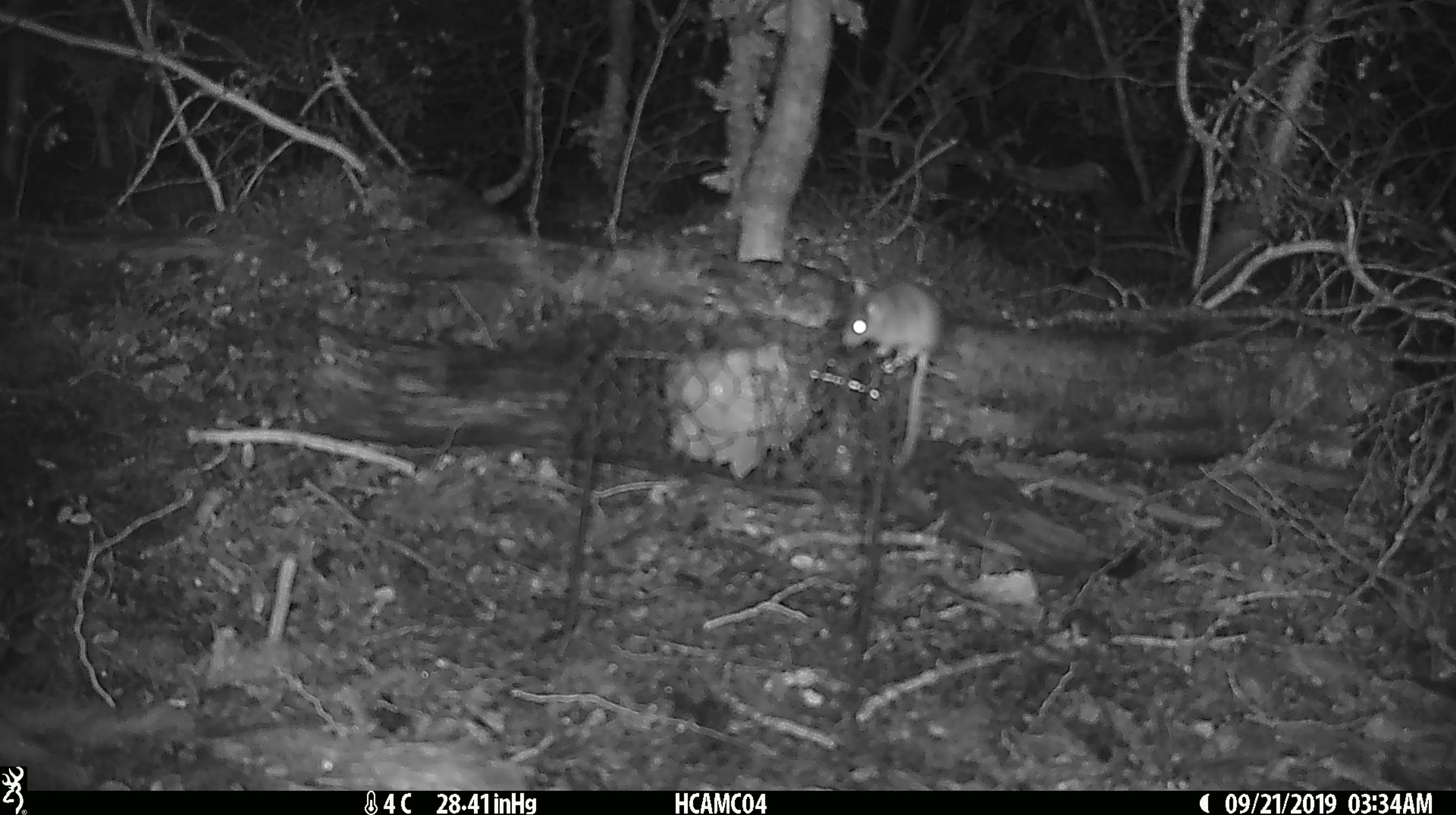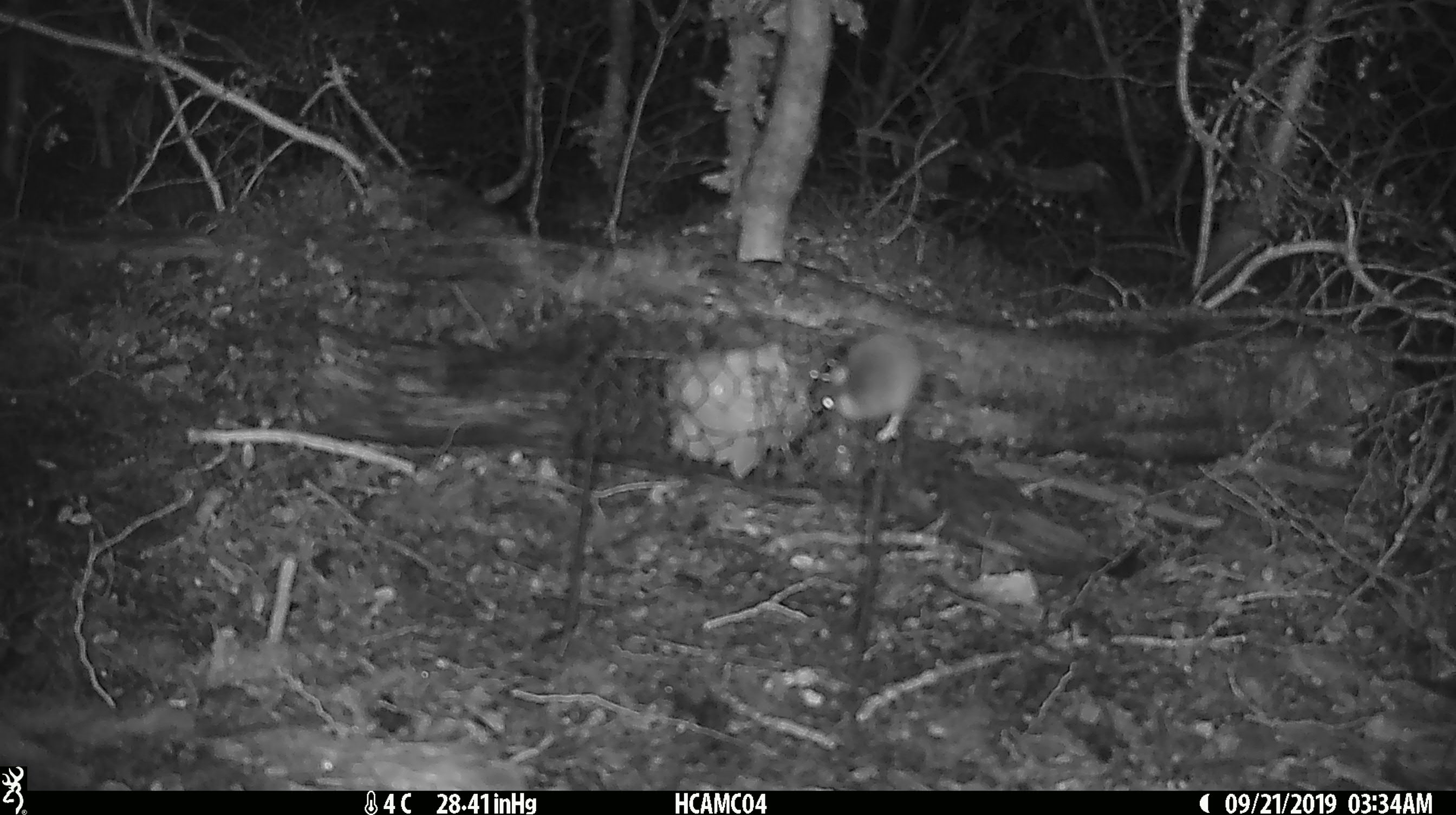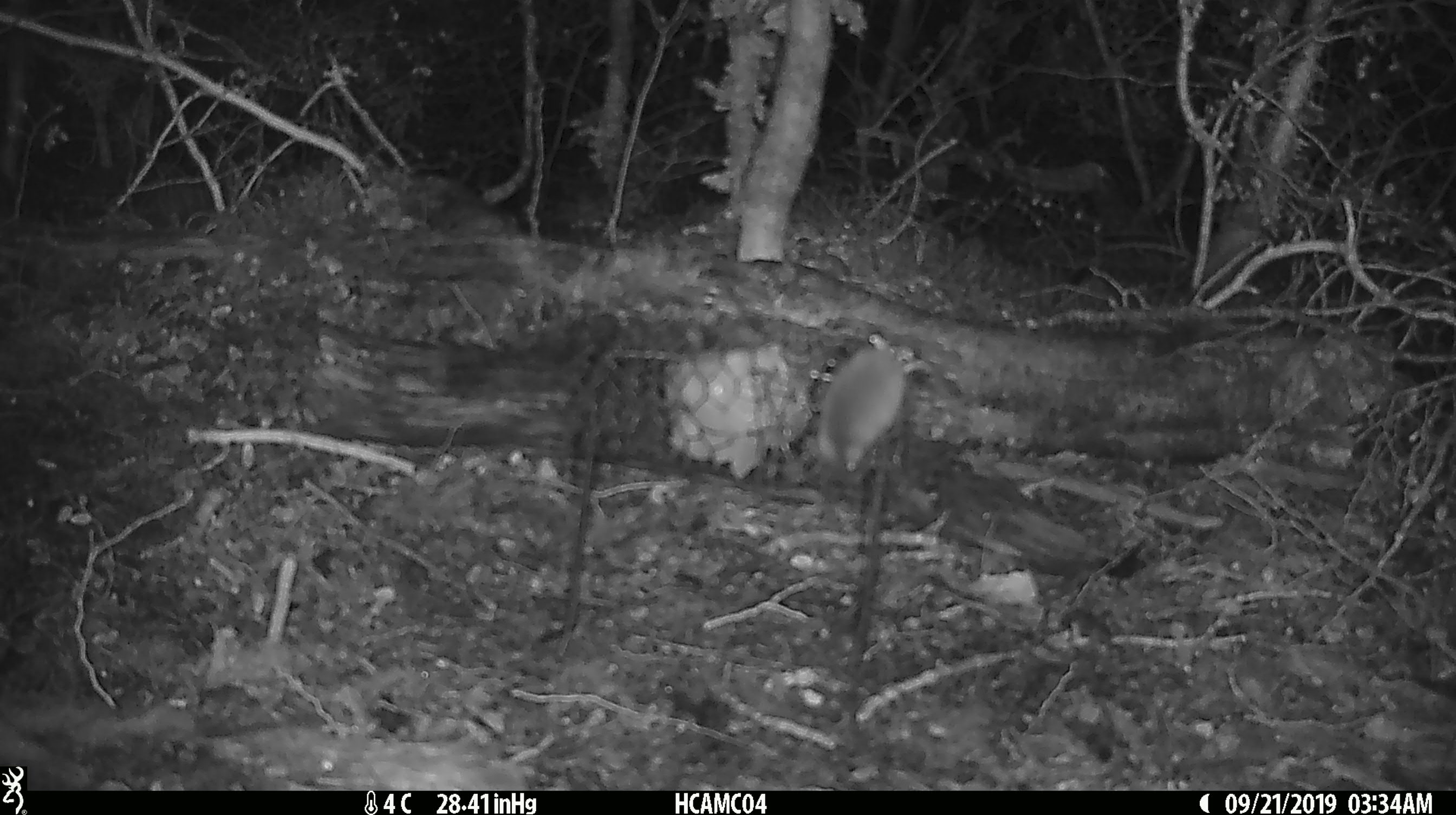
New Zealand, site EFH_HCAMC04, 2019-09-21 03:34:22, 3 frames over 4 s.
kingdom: Animalia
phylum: Chordata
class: Mammalia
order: Rodentia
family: Muridae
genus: Mus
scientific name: Mus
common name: mouse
Mouse (Mus).